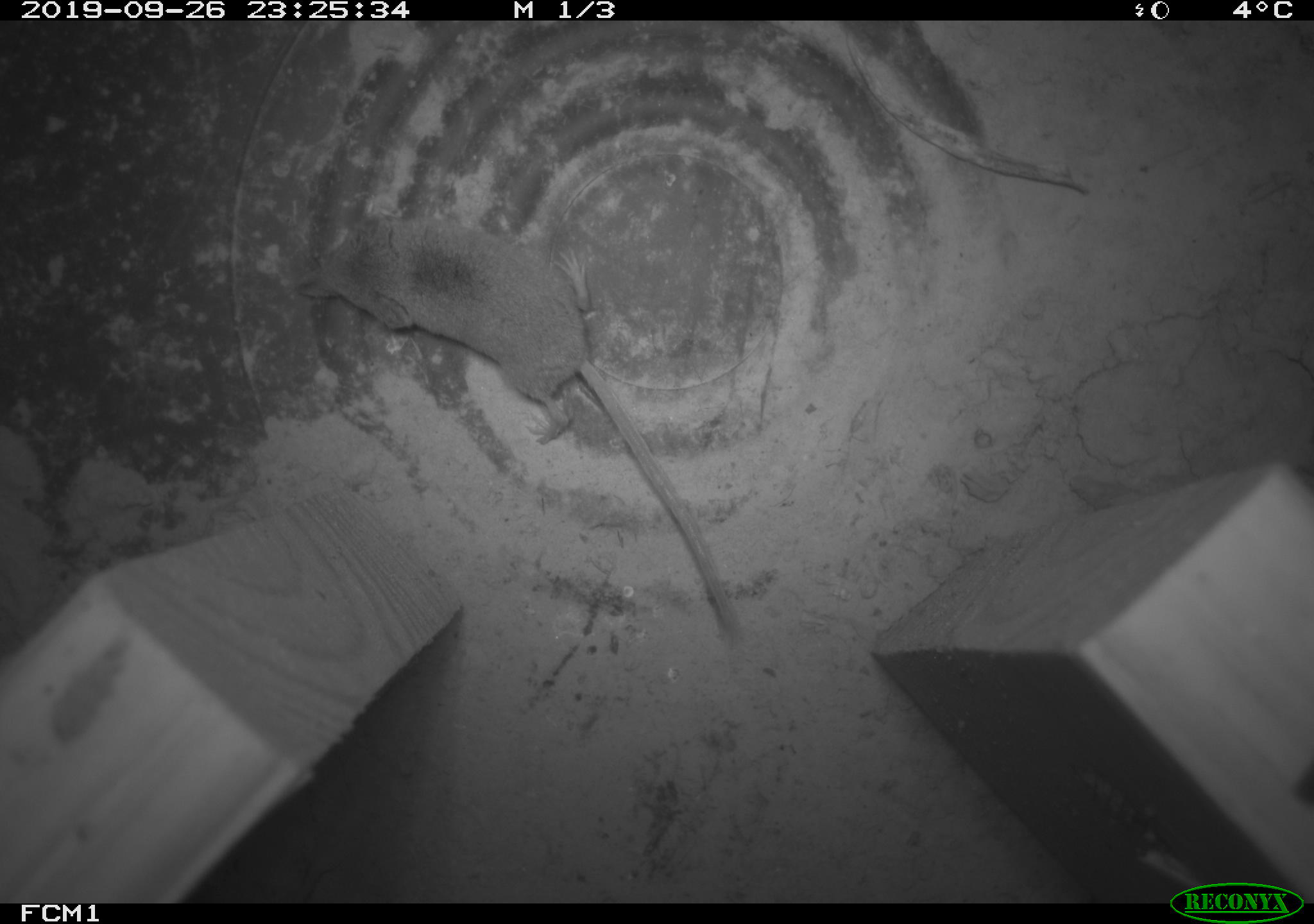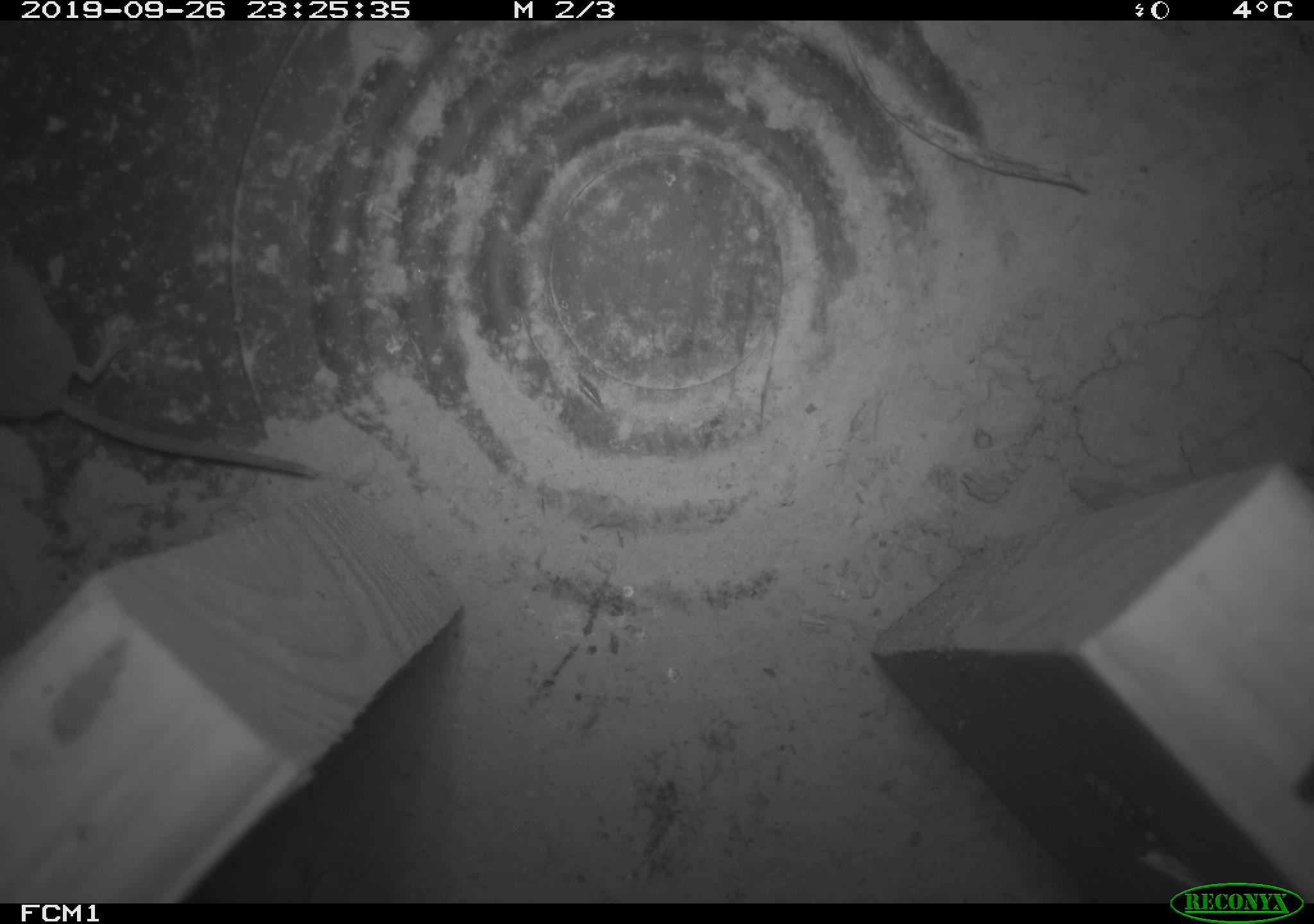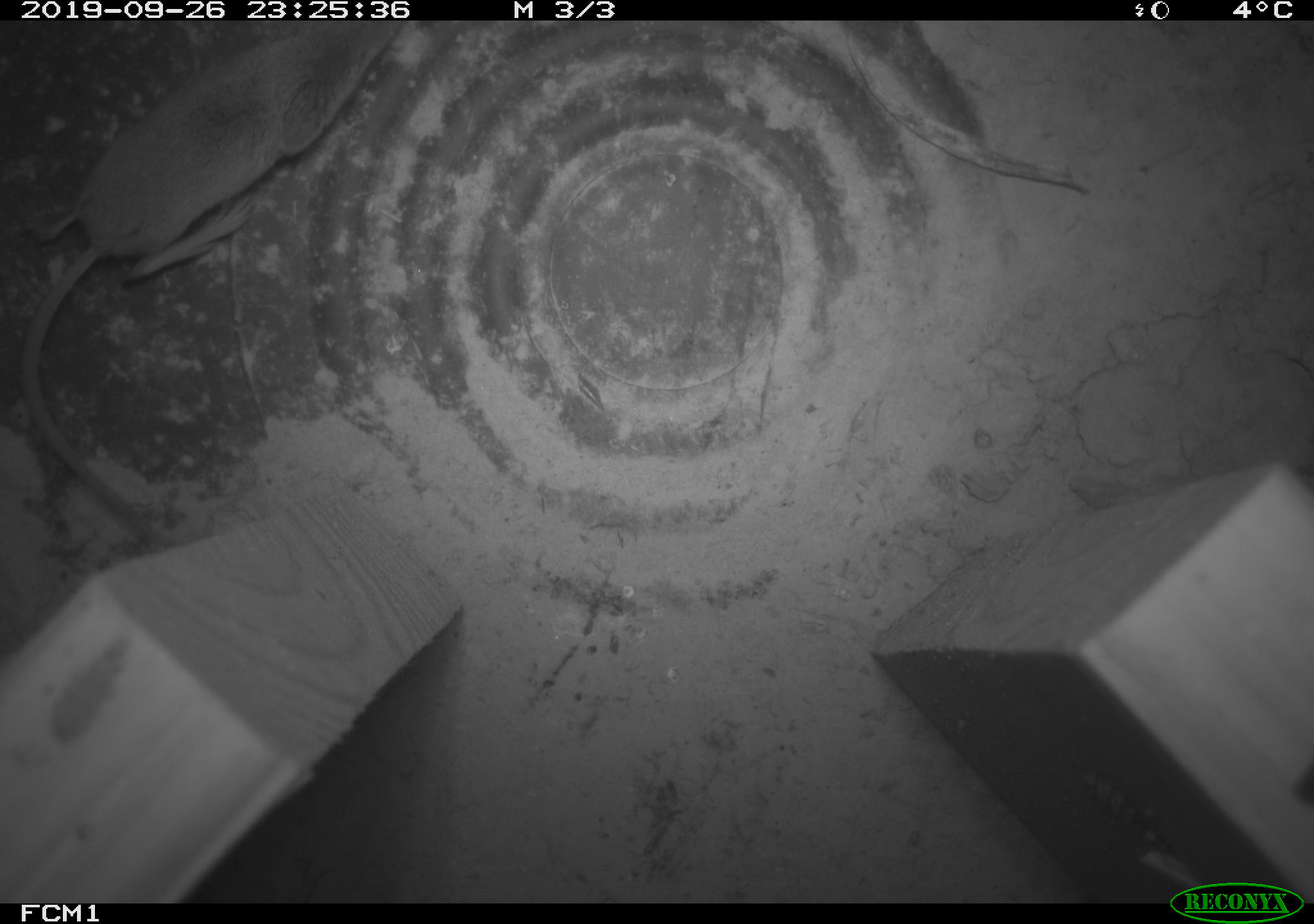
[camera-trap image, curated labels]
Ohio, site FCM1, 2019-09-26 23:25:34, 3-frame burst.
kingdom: Animalia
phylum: Chordata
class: Mammalia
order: Eulipotyphla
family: Soricidae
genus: Sorex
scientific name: Sorex cinereus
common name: masked shrew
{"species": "masked shrew (Sorex cinereus)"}